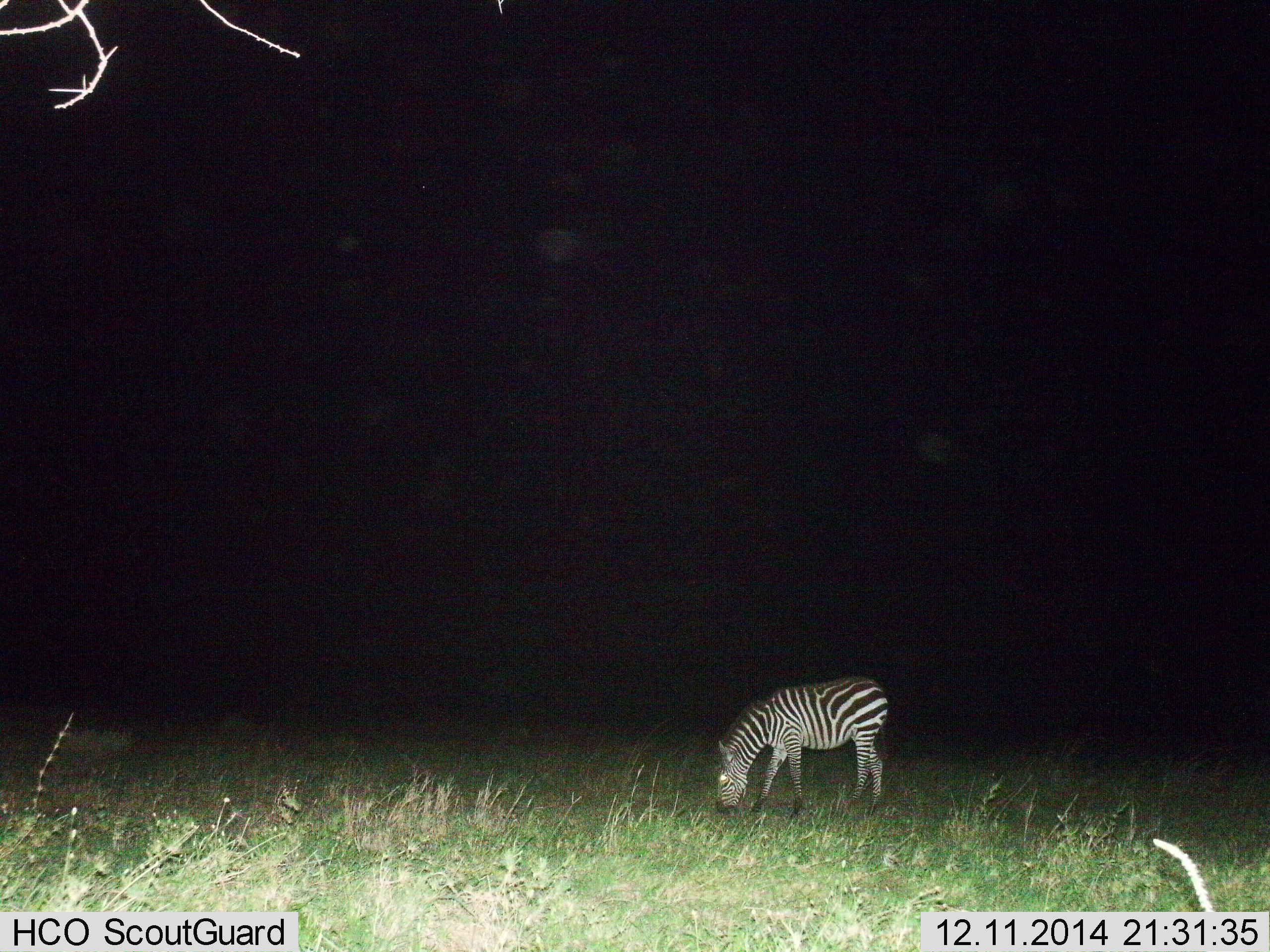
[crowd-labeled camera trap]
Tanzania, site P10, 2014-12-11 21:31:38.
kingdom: Animalia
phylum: Chordata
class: Mammalia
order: Perissodactyla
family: Equidae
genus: Equus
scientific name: Equus quagga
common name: plains zebra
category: zebra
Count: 1.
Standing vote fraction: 30%.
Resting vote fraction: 0%.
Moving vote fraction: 0%.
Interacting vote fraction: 0%.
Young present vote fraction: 0%.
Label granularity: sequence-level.